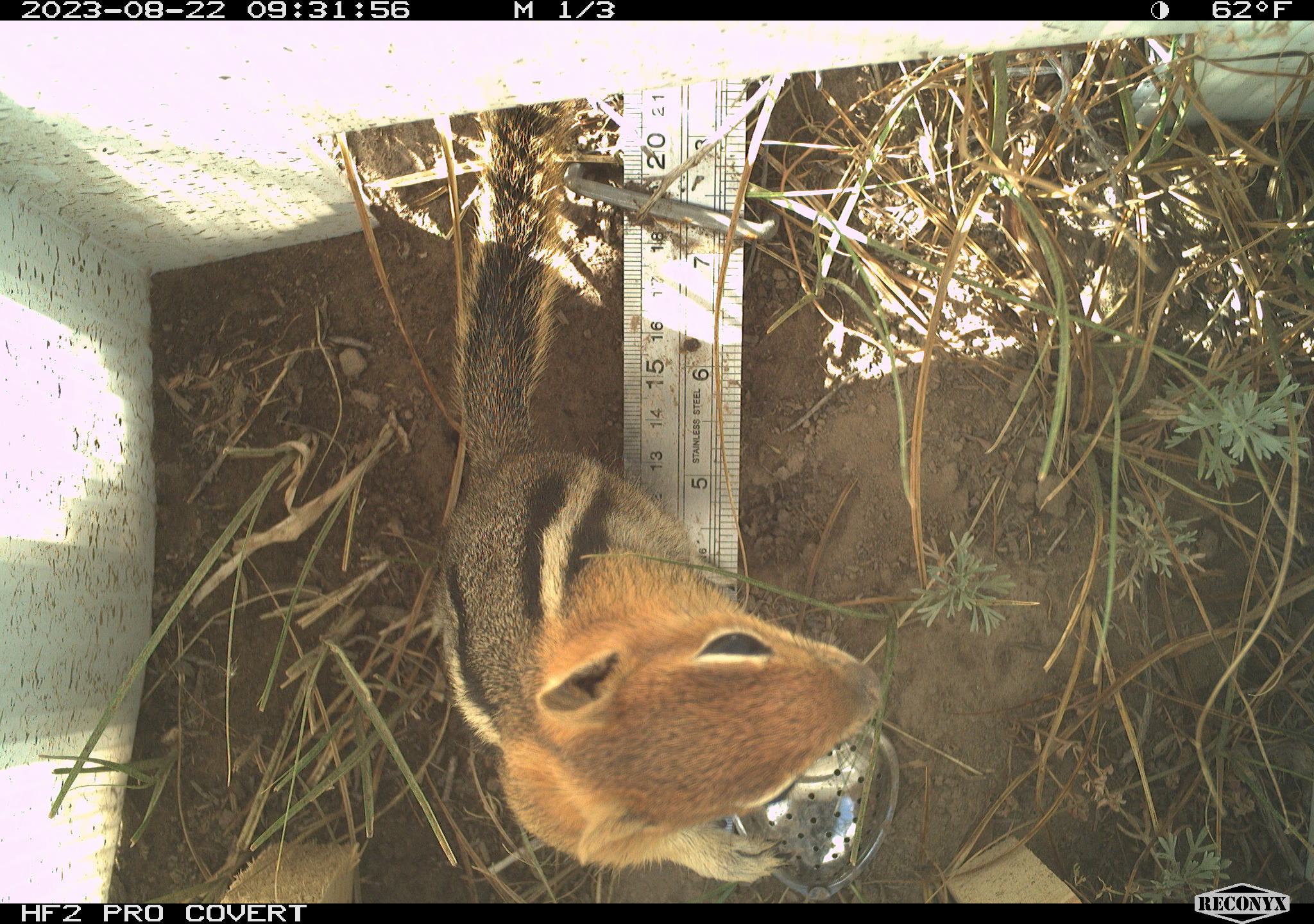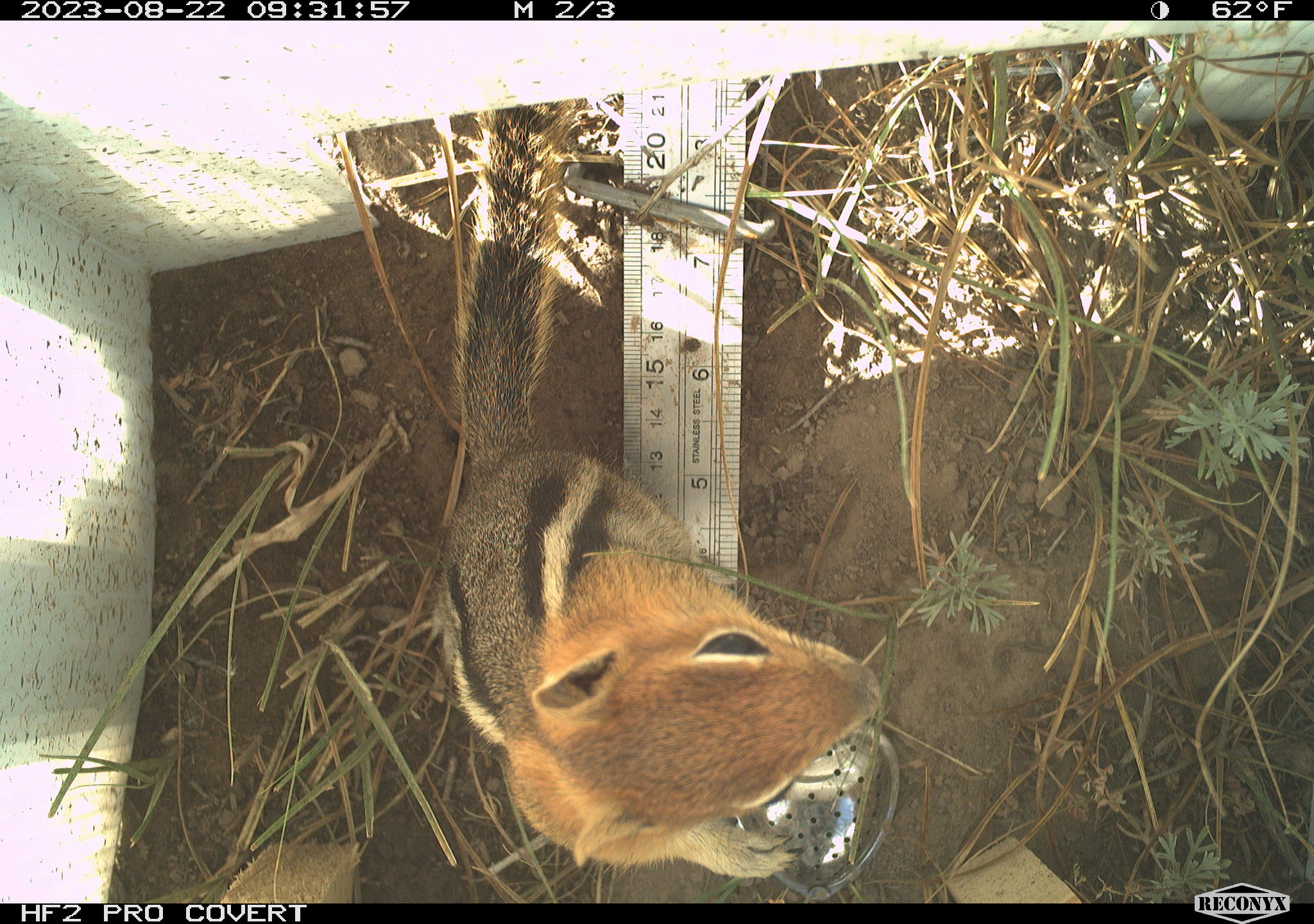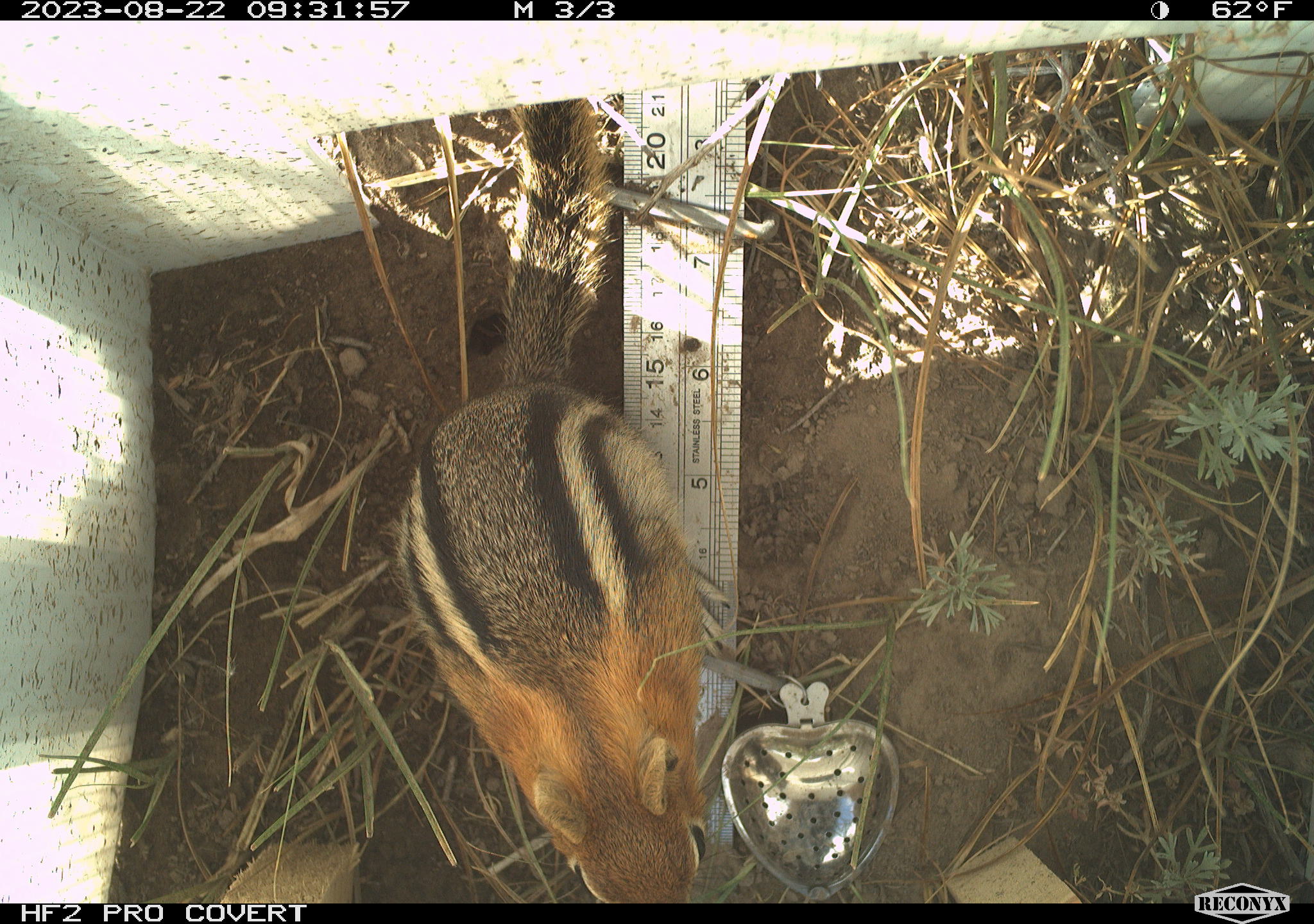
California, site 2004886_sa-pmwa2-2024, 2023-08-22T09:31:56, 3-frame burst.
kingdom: Animalia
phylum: Chordata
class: Mammalia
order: Rodentia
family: Sciuridae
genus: Callospermophilus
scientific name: Callospermophilus lateralis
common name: golden mantled ground squirrel